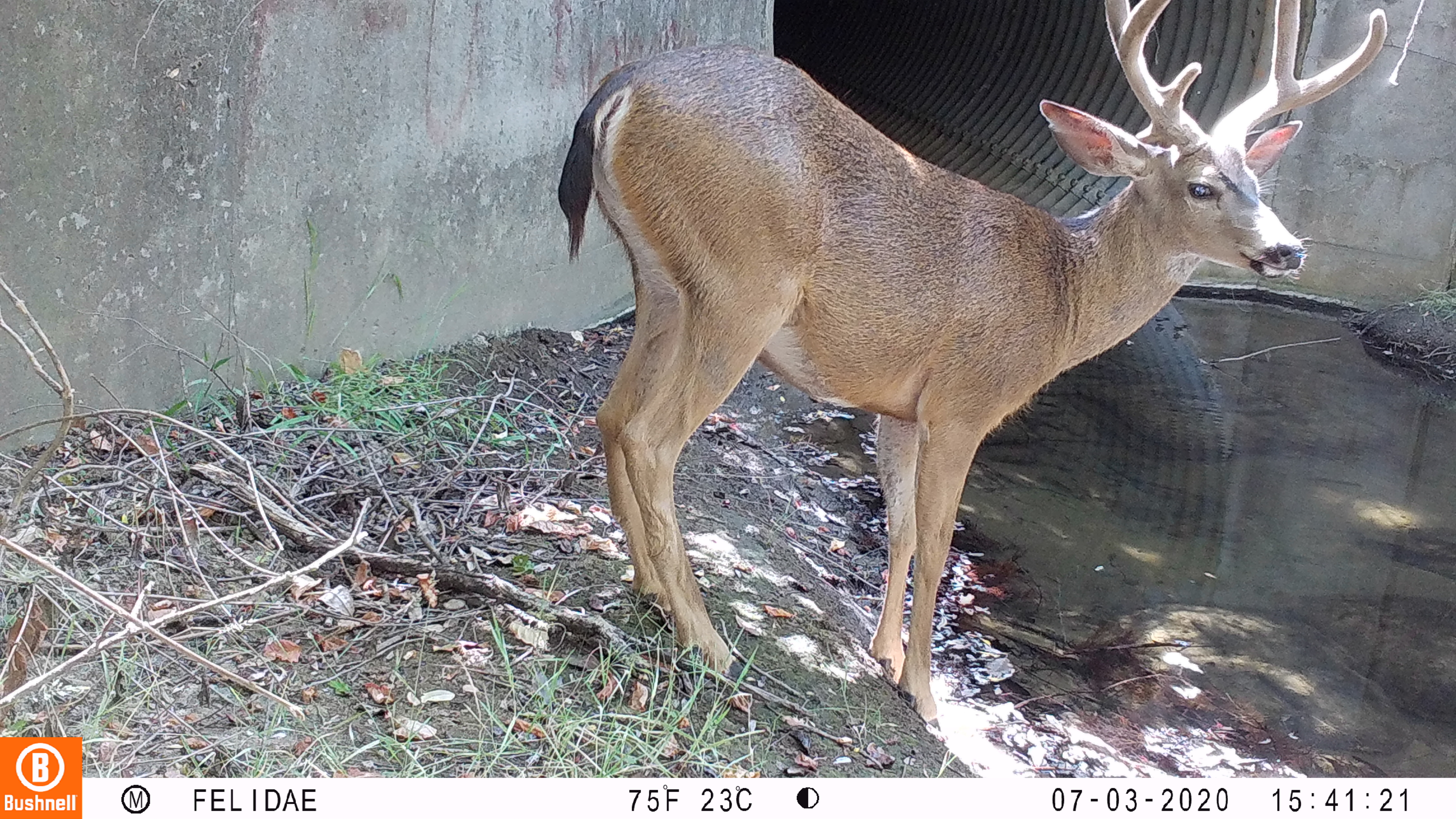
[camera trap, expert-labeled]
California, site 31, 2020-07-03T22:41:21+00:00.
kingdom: Animalia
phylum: Chordata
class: Mammalia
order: Artiodactyla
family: Cervidae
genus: Odocoileus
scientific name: Odocoileus hemionus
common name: mule deer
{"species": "mule deer (Odocoileus hemionus)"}